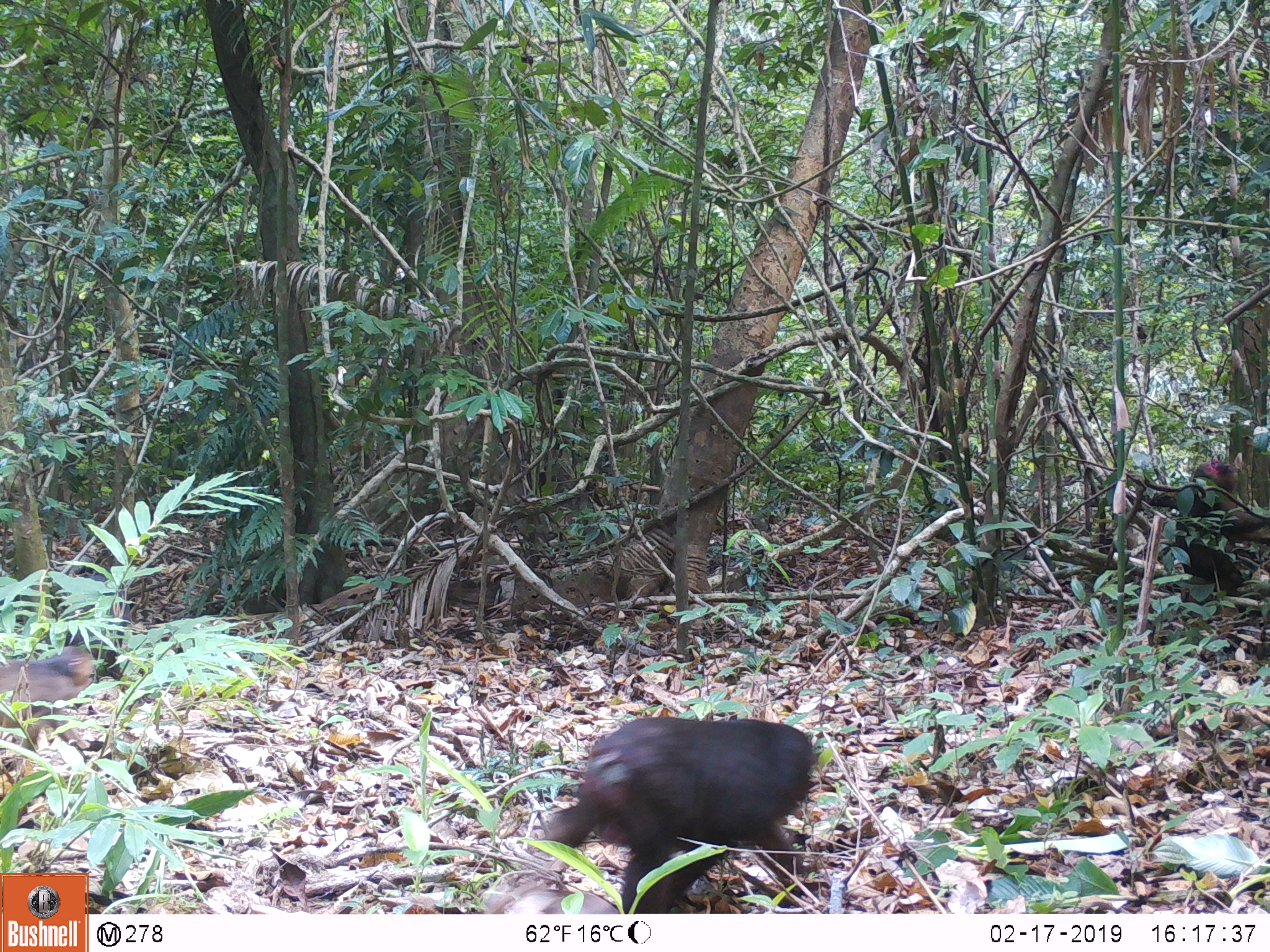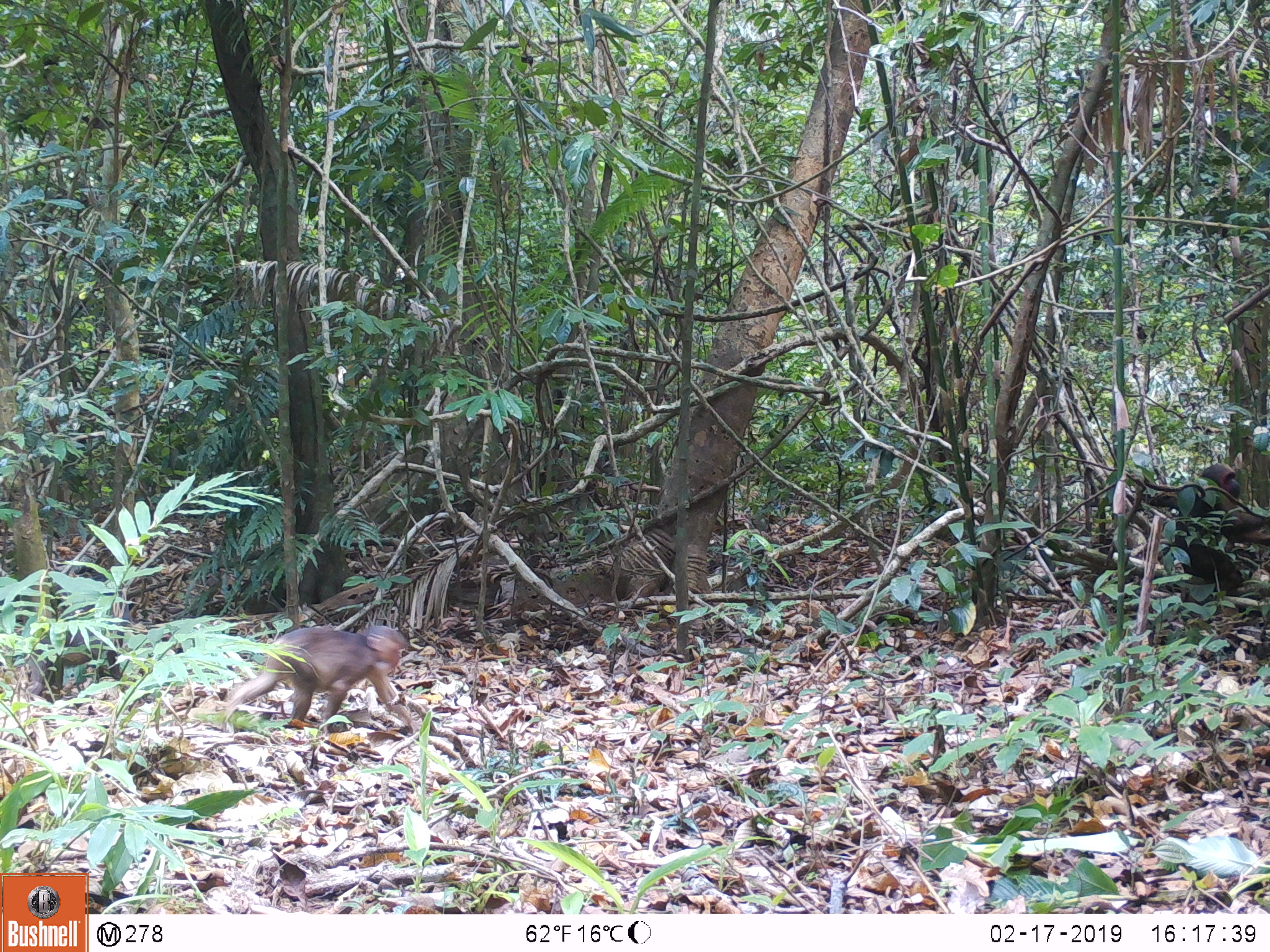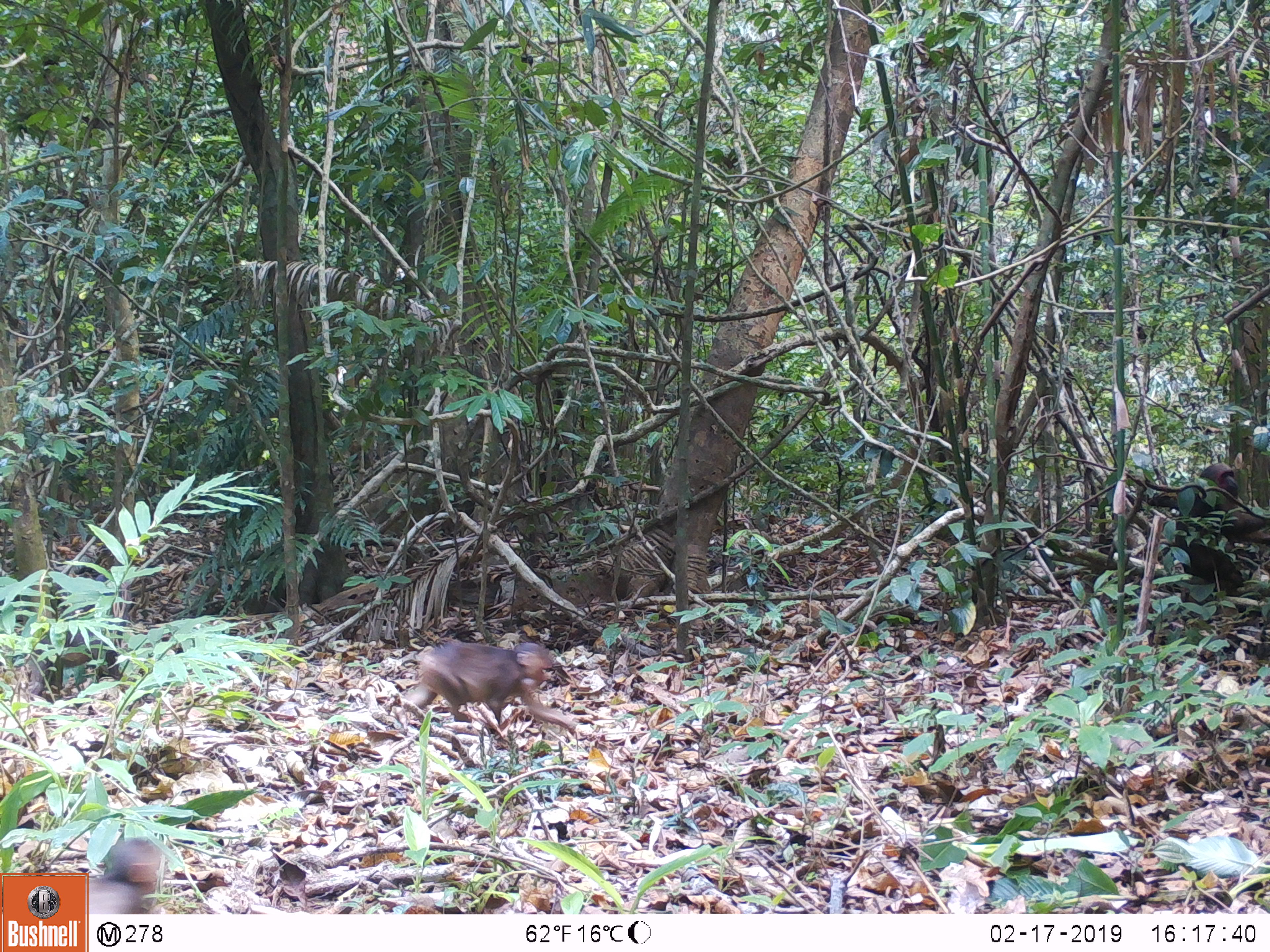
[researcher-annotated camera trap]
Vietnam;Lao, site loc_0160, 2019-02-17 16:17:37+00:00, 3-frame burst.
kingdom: Animalia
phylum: Chordata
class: Mammalia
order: Primates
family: Cercopithecidae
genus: Macaca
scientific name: Macaca arctoides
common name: stump-tailed macaque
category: stump tailed macaque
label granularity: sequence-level